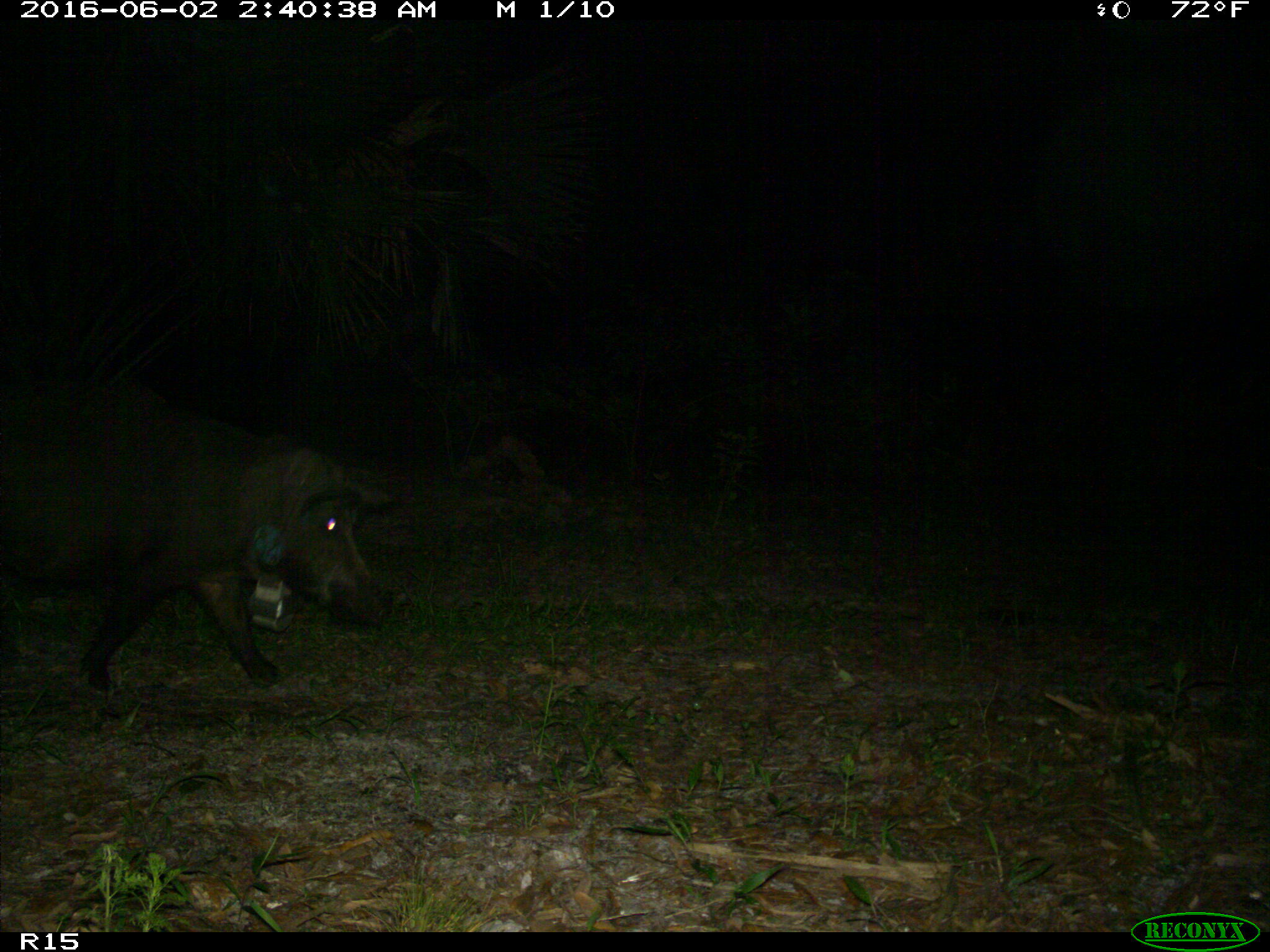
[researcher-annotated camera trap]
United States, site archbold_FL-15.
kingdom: Animalia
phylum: Chordata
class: Mammalia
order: Artiodactyla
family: Suidae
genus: Sus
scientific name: Sus scrofa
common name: wild boar